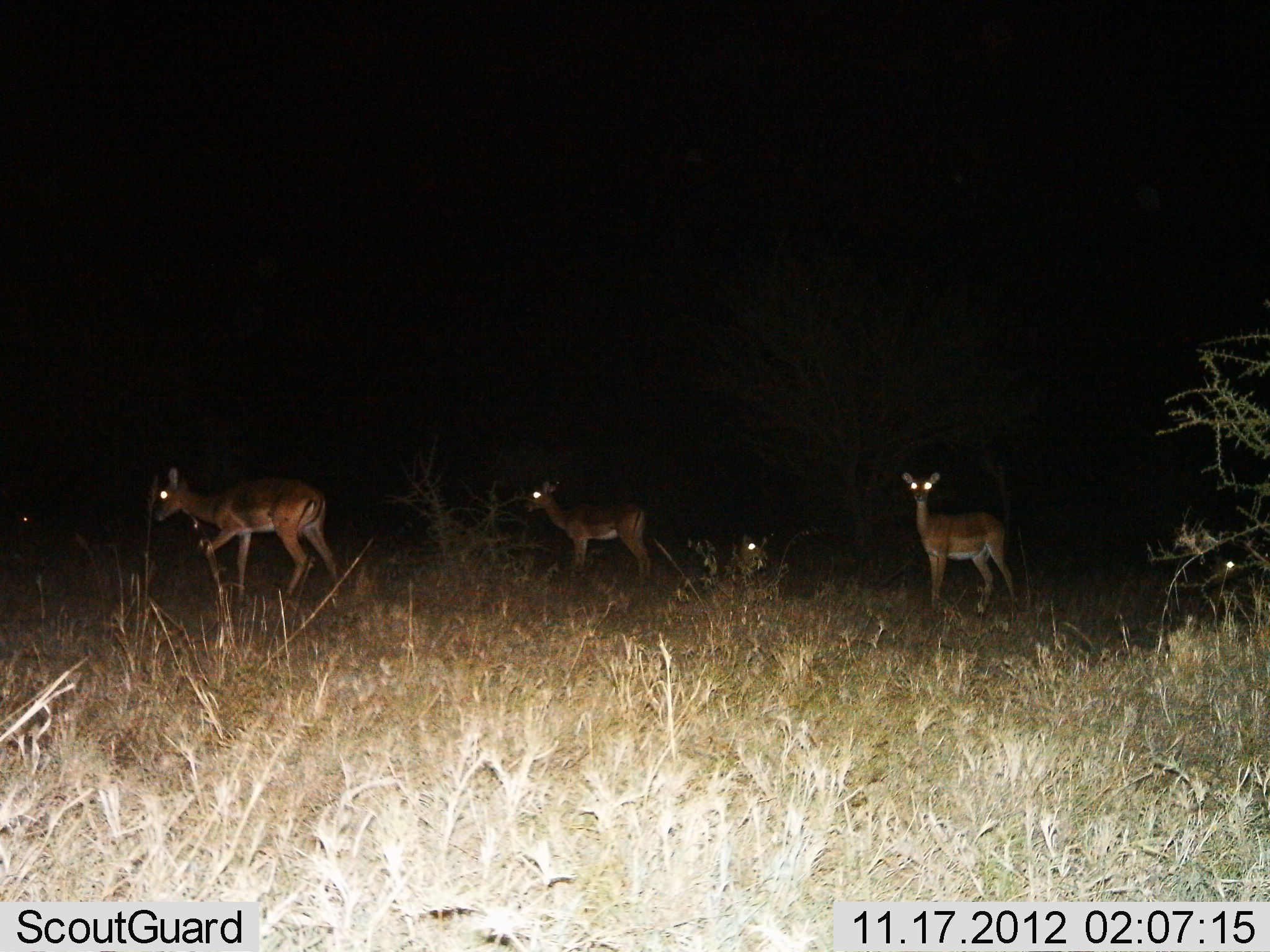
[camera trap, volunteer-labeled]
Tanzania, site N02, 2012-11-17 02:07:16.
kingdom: Animalia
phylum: Chordata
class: Mammalia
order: Artiodactyla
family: Bovidae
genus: Aepyceros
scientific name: Aepyceros melampus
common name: impala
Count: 6.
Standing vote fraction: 100%.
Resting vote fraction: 40%.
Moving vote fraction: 50%.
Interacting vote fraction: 0%.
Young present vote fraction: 0%.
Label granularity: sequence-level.